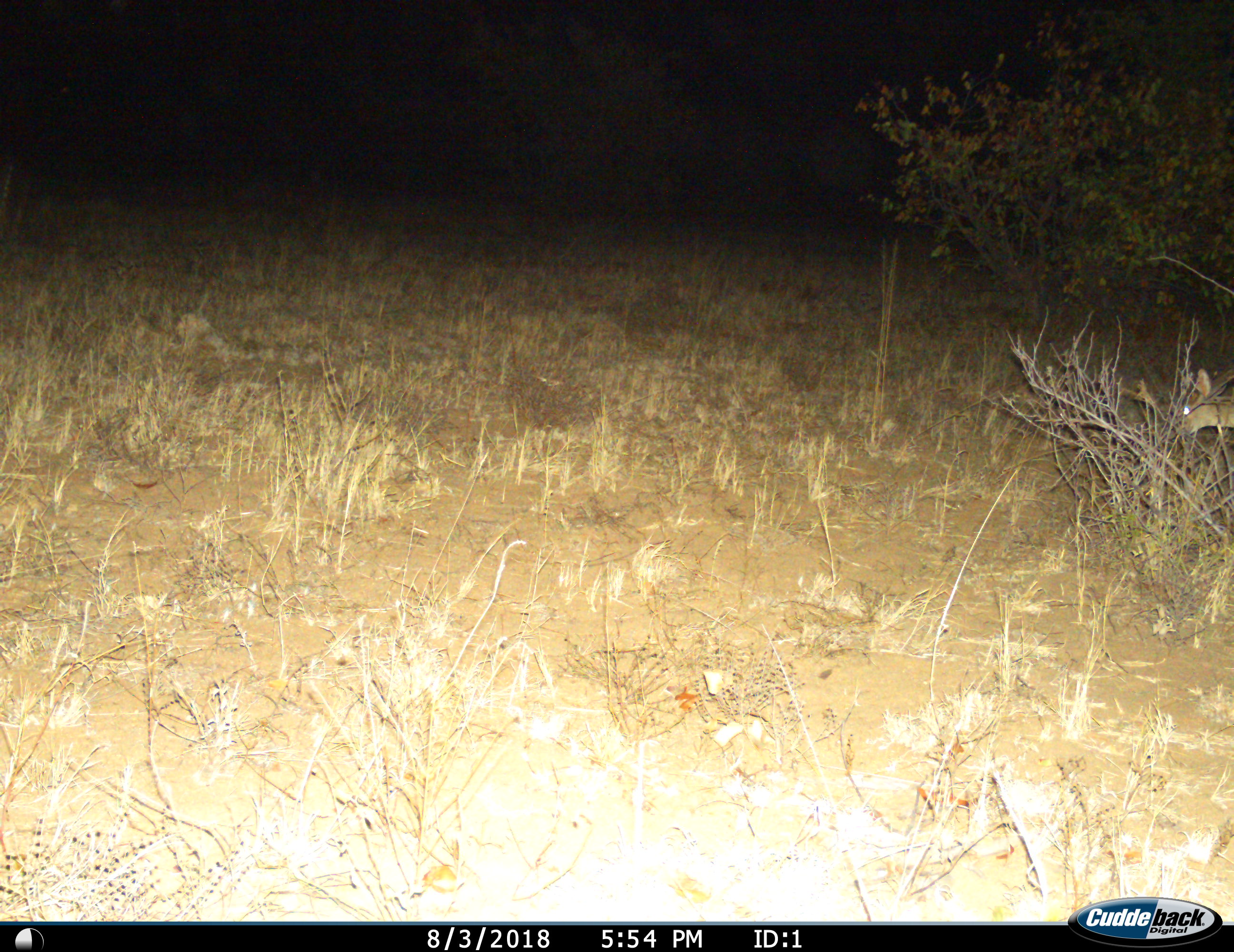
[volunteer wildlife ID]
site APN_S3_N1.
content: unidentified animal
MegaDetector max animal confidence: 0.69